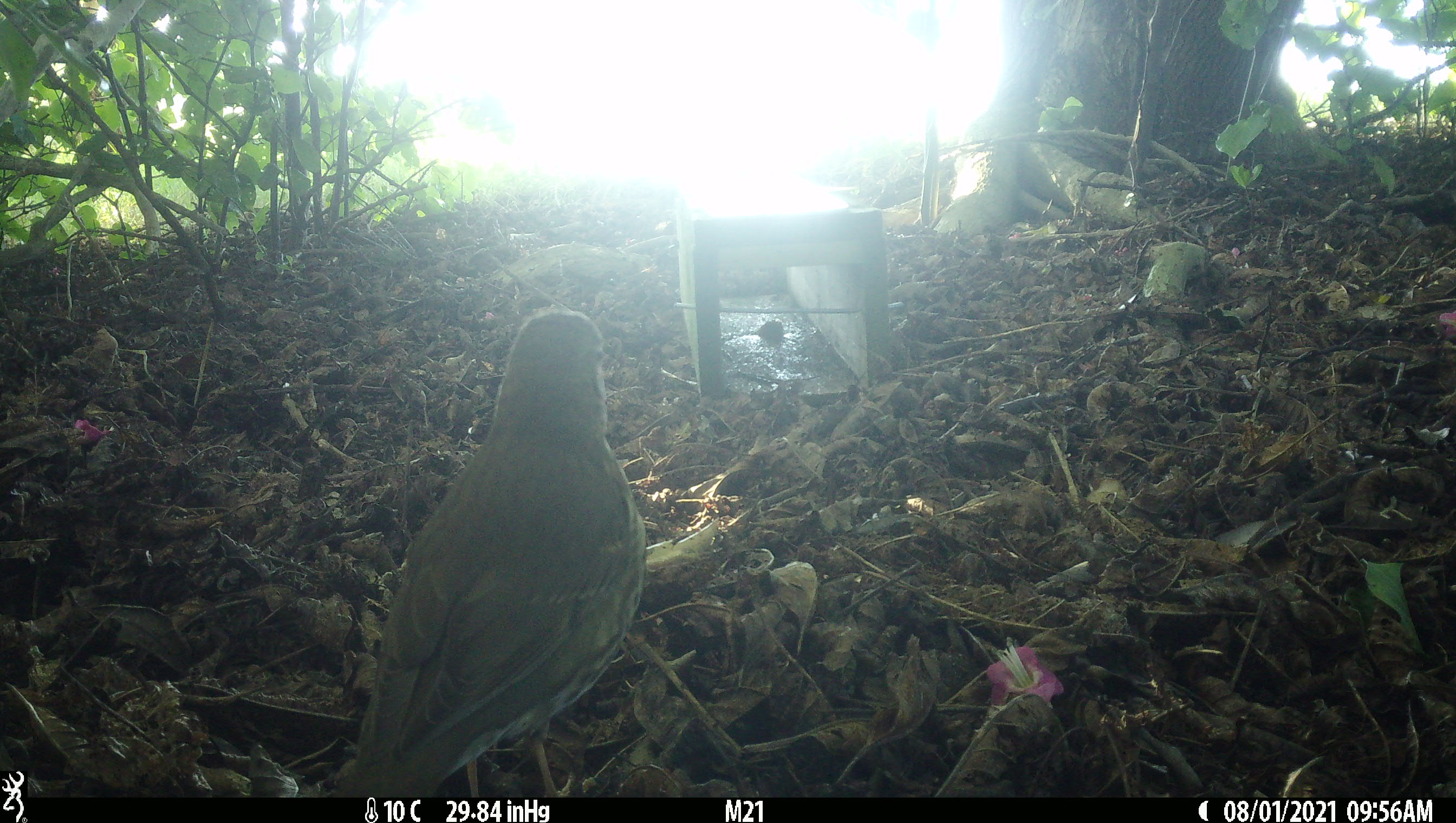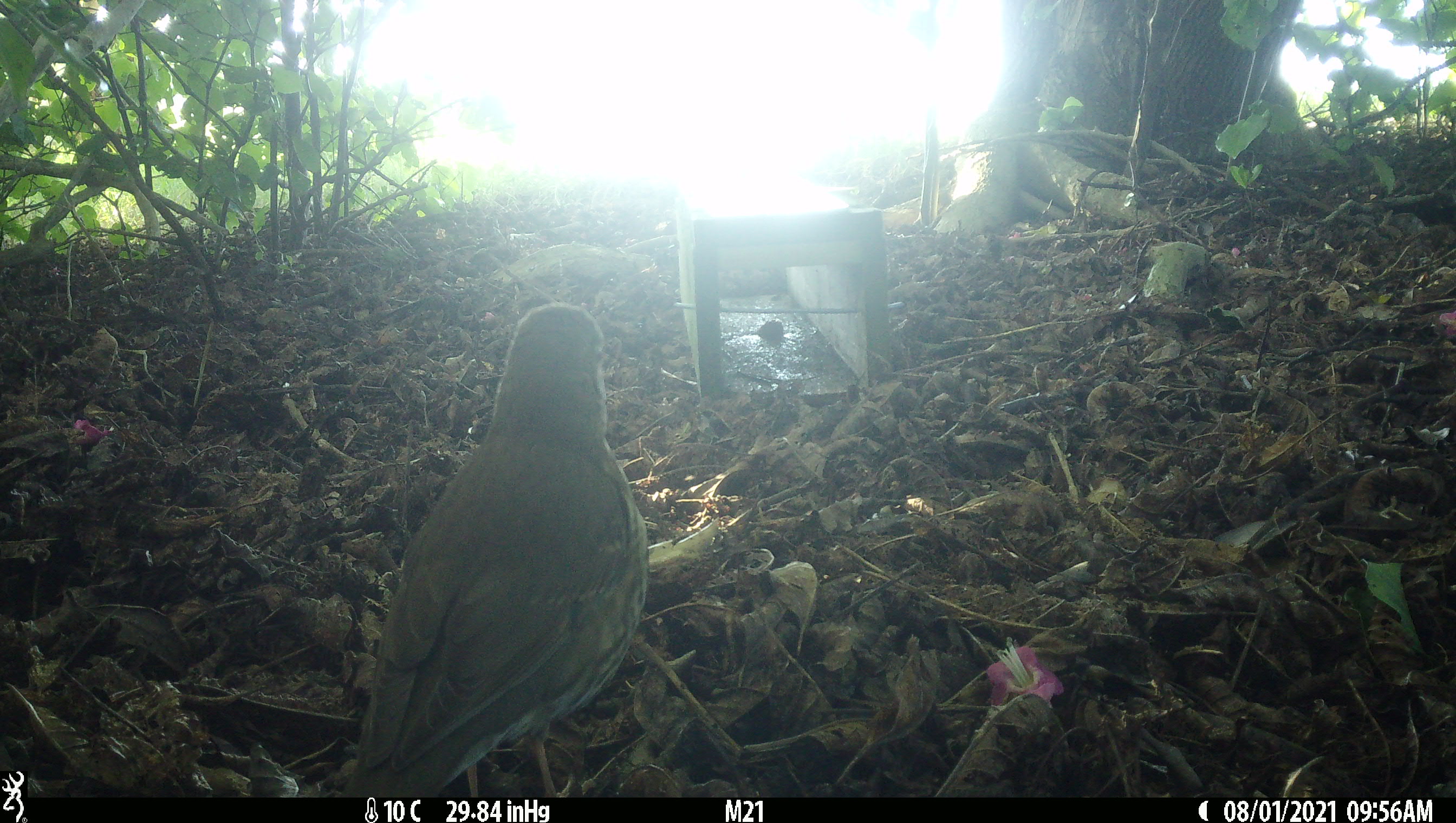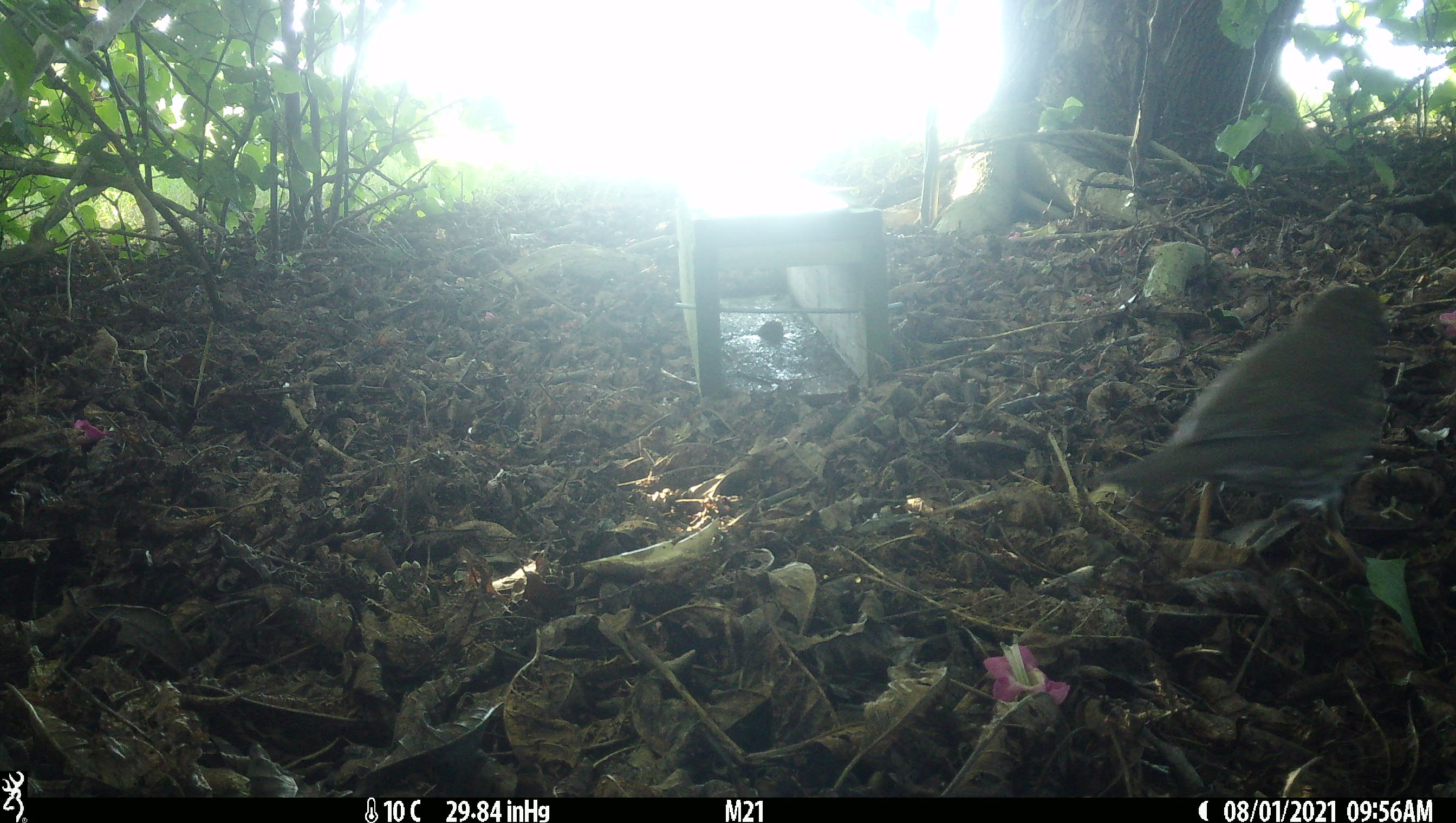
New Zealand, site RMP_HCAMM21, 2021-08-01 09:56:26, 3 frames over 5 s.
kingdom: Animalia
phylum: Chordata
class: Aves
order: Passeriformes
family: Turdidae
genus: Turdus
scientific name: Turdus philomelos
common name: song thrush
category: thrush